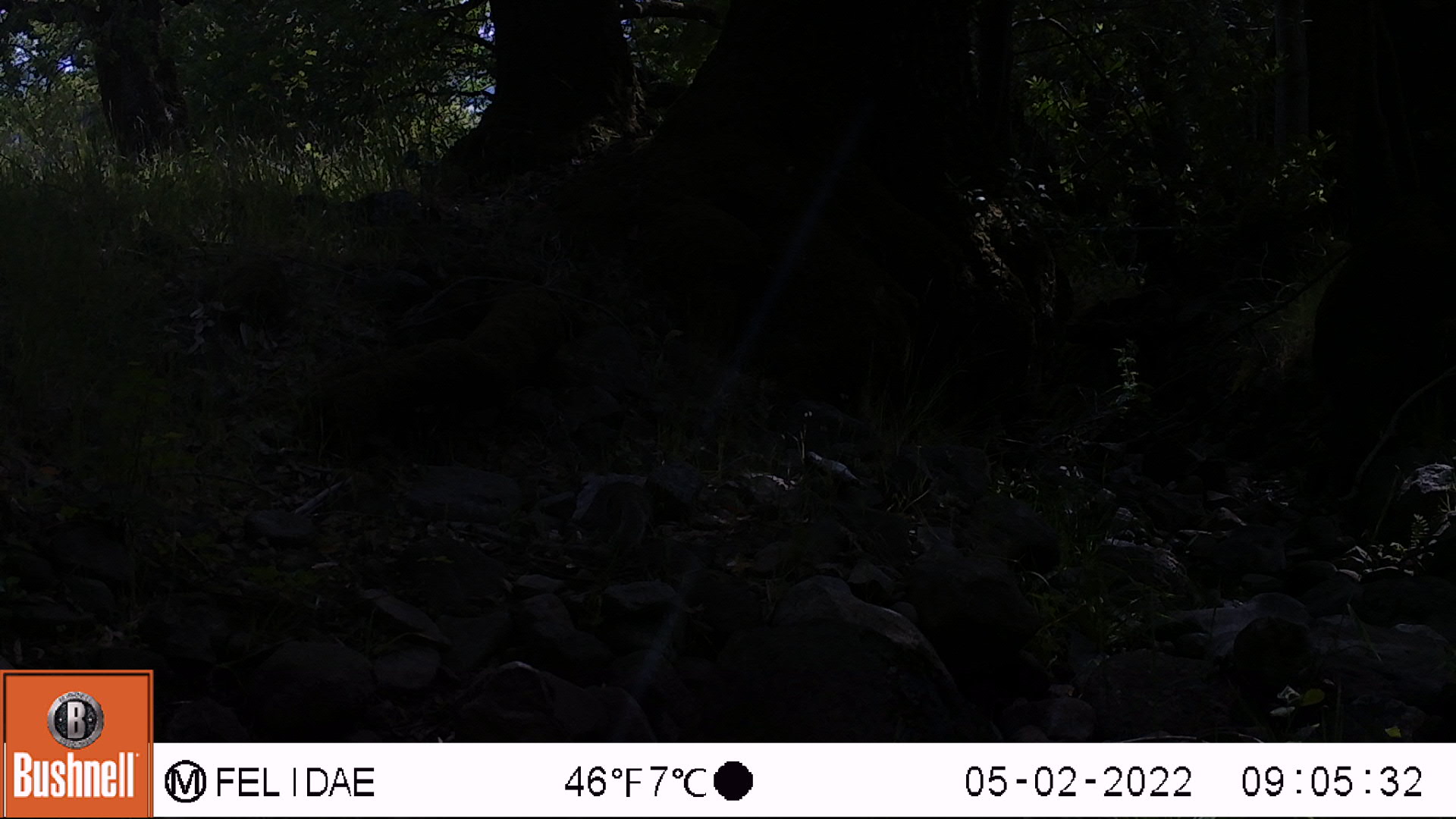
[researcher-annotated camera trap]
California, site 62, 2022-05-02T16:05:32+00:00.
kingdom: Animalia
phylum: Chordata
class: Mammalia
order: Rodentia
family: Sciuridae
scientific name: Sciuridae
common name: squirrel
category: unknown squirrel